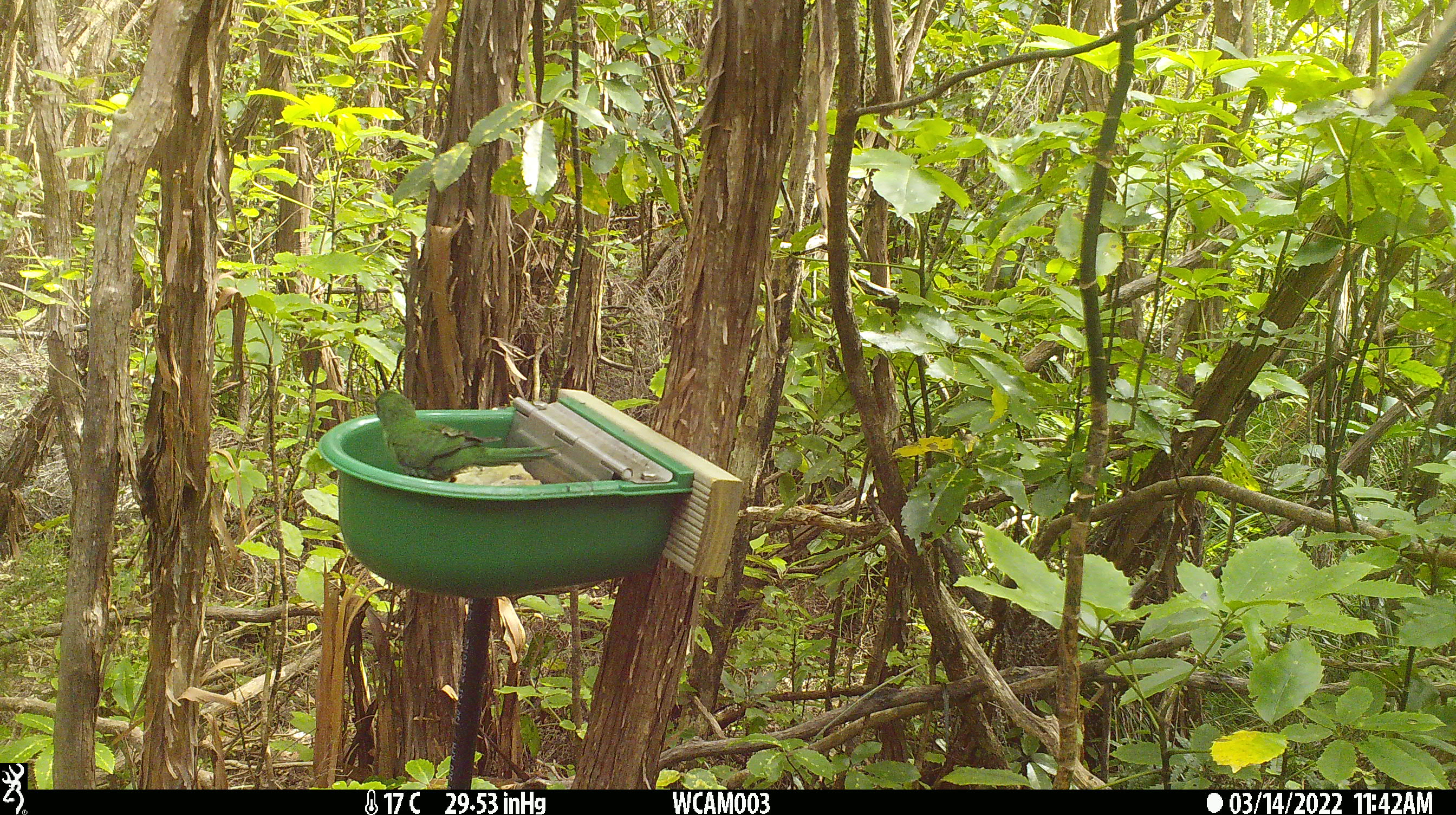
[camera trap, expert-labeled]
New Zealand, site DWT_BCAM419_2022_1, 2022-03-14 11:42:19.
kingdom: Animalia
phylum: Chordata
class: Aves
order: Psittaciformes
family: Psittaculidae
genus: Cyanoramphus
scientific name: Cyanoramphus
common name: parakeet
Parakeet (Cyanoramphus).